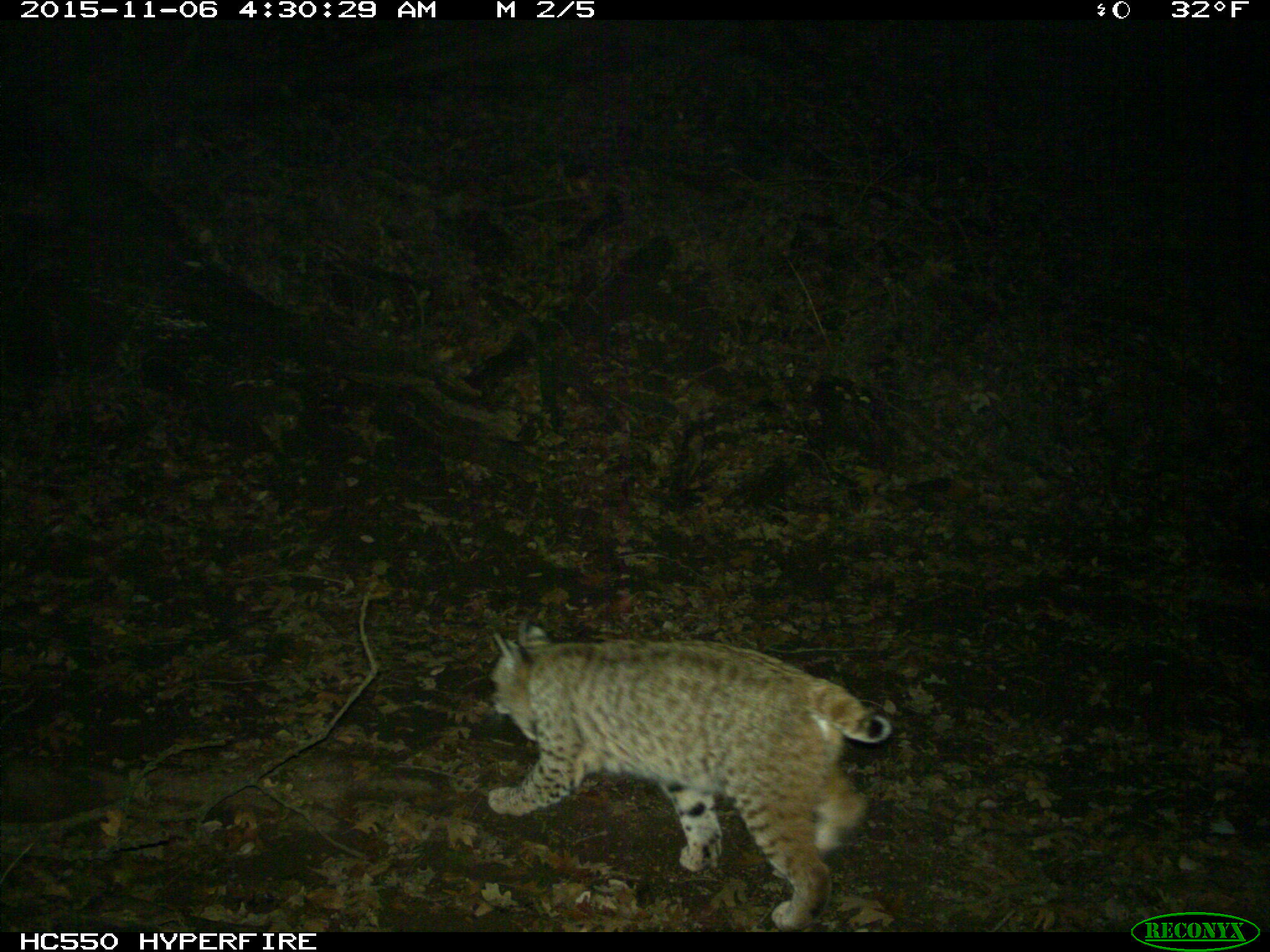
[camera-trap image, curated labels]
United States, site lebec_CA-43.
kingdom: Animalia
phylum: Chordata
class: Mammalia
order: Carnivora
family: Felidae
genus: Lynx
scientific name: Lynx rufus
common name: bobcat